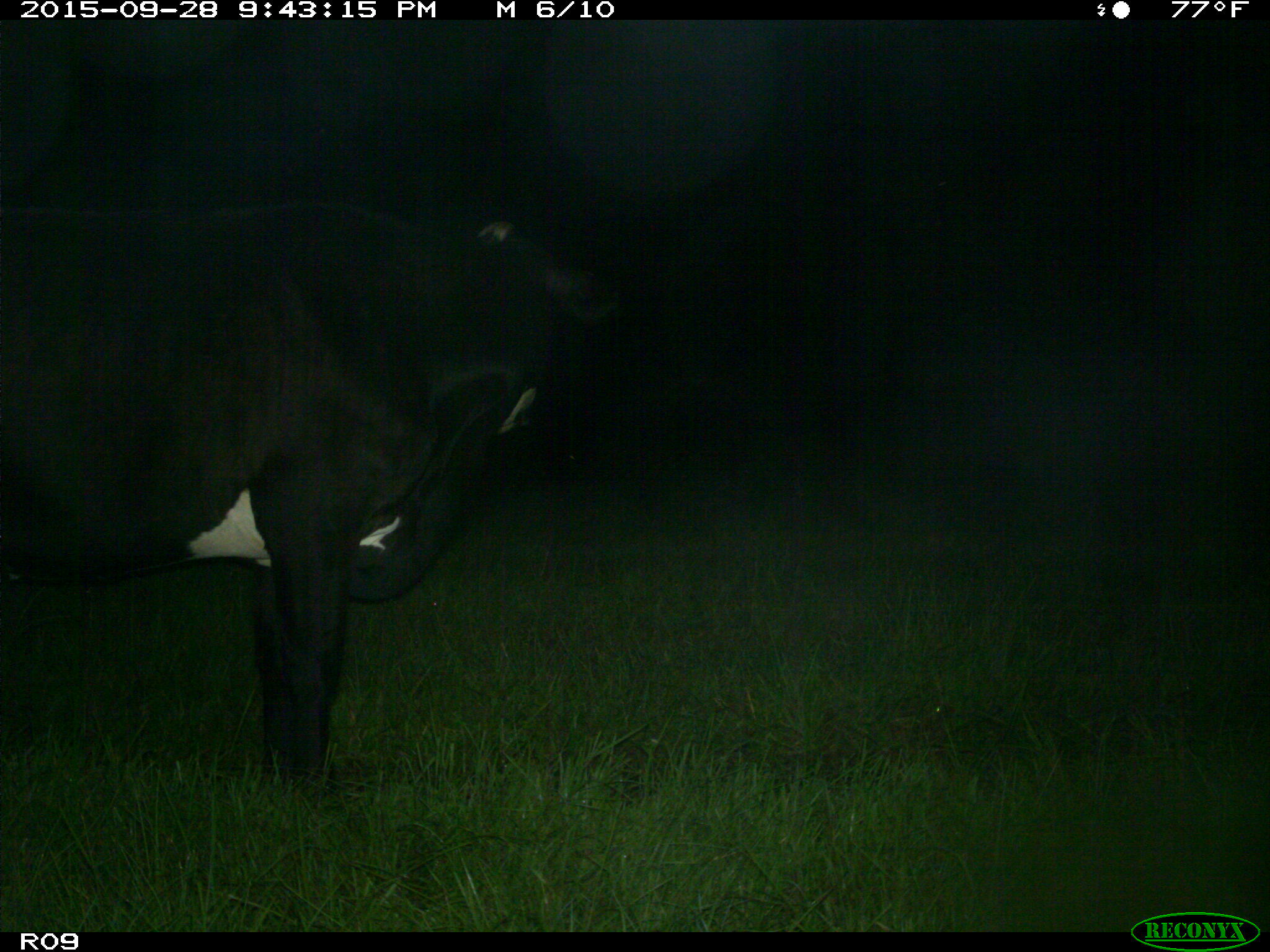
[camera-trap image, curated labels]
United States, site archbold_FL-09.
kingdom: Animalia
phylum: Chordata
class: Mammalia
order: Artiodactyla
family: Bovidae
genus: Bos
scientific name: Bos taurus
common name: domestic cow